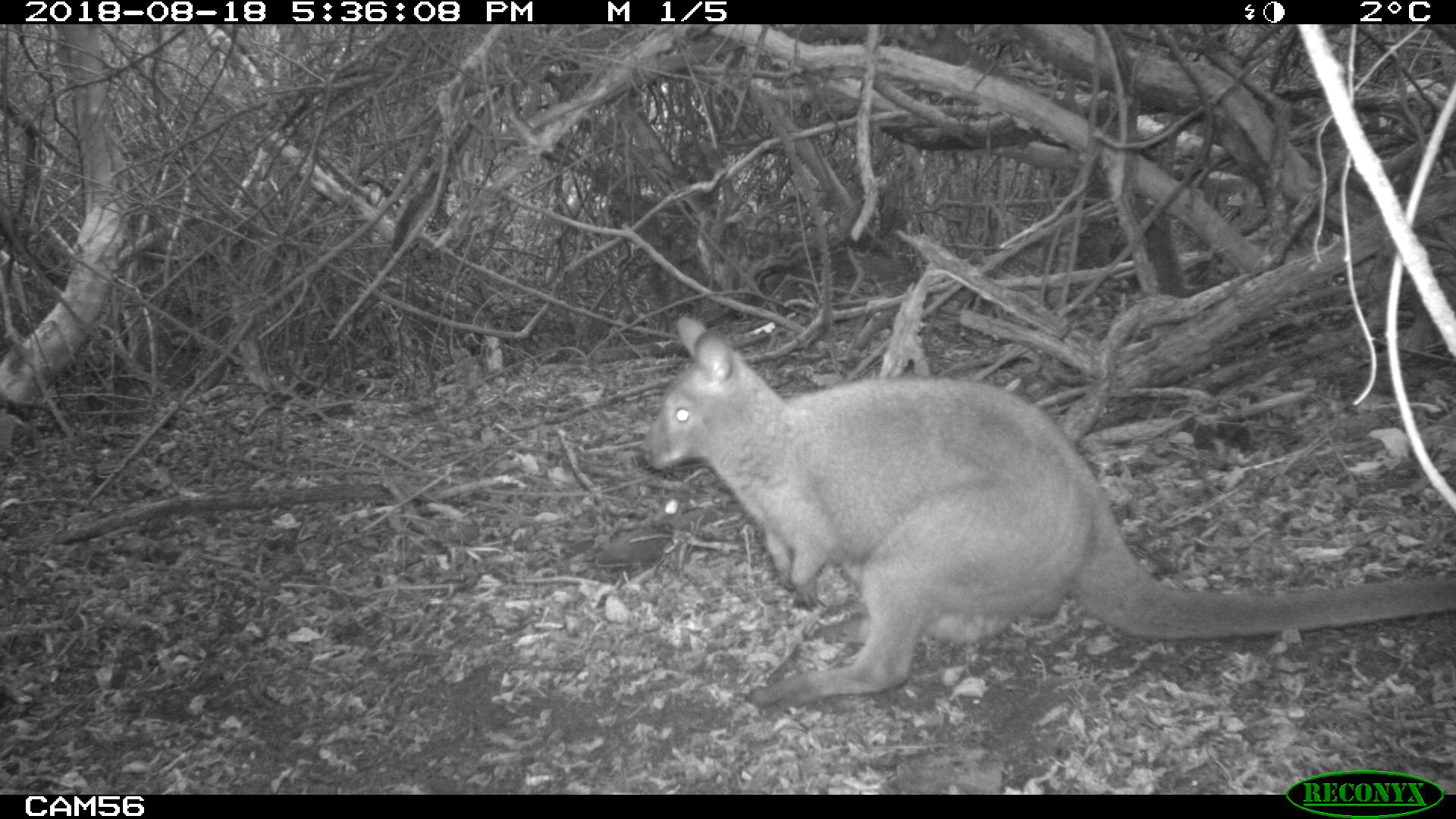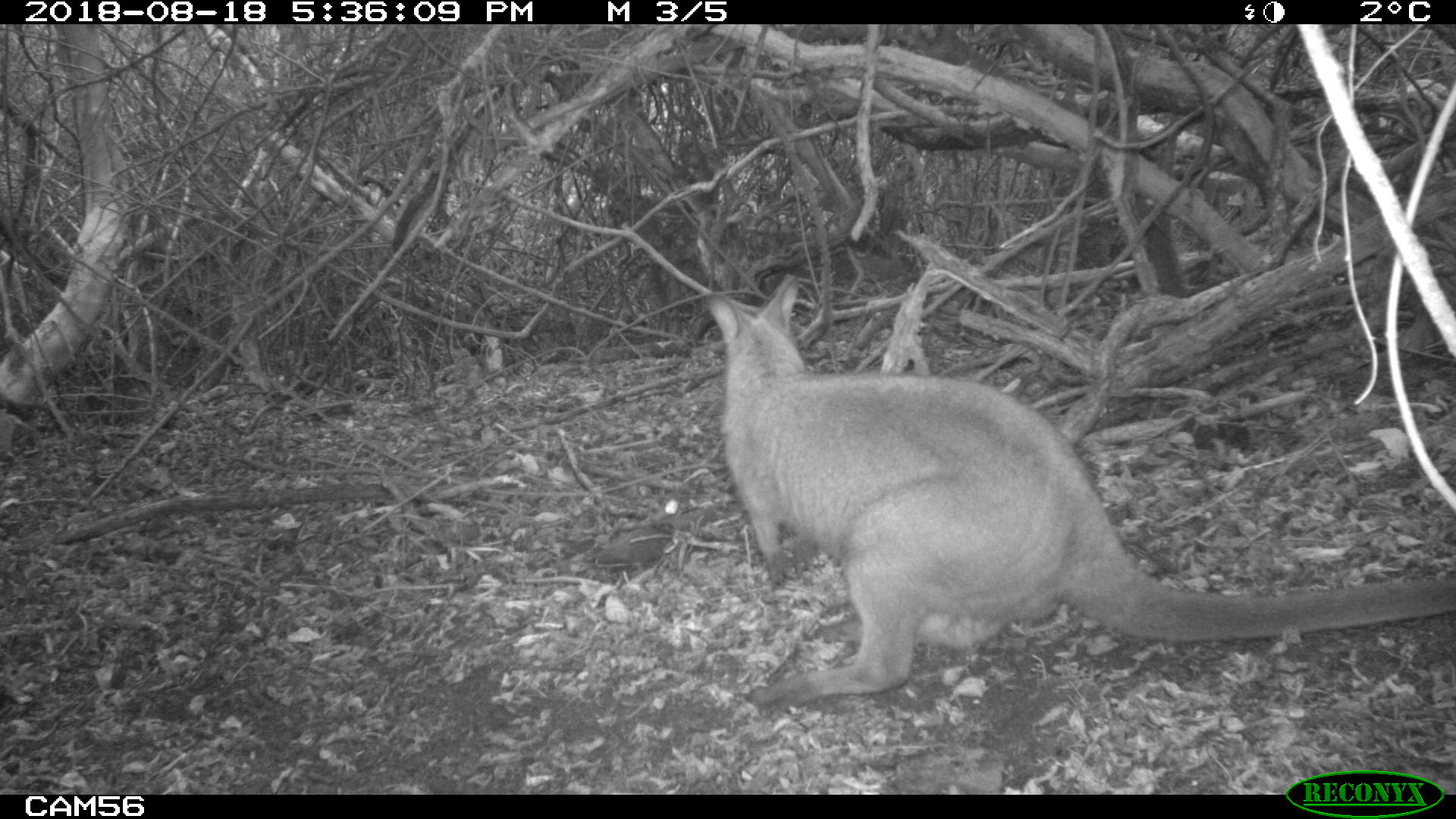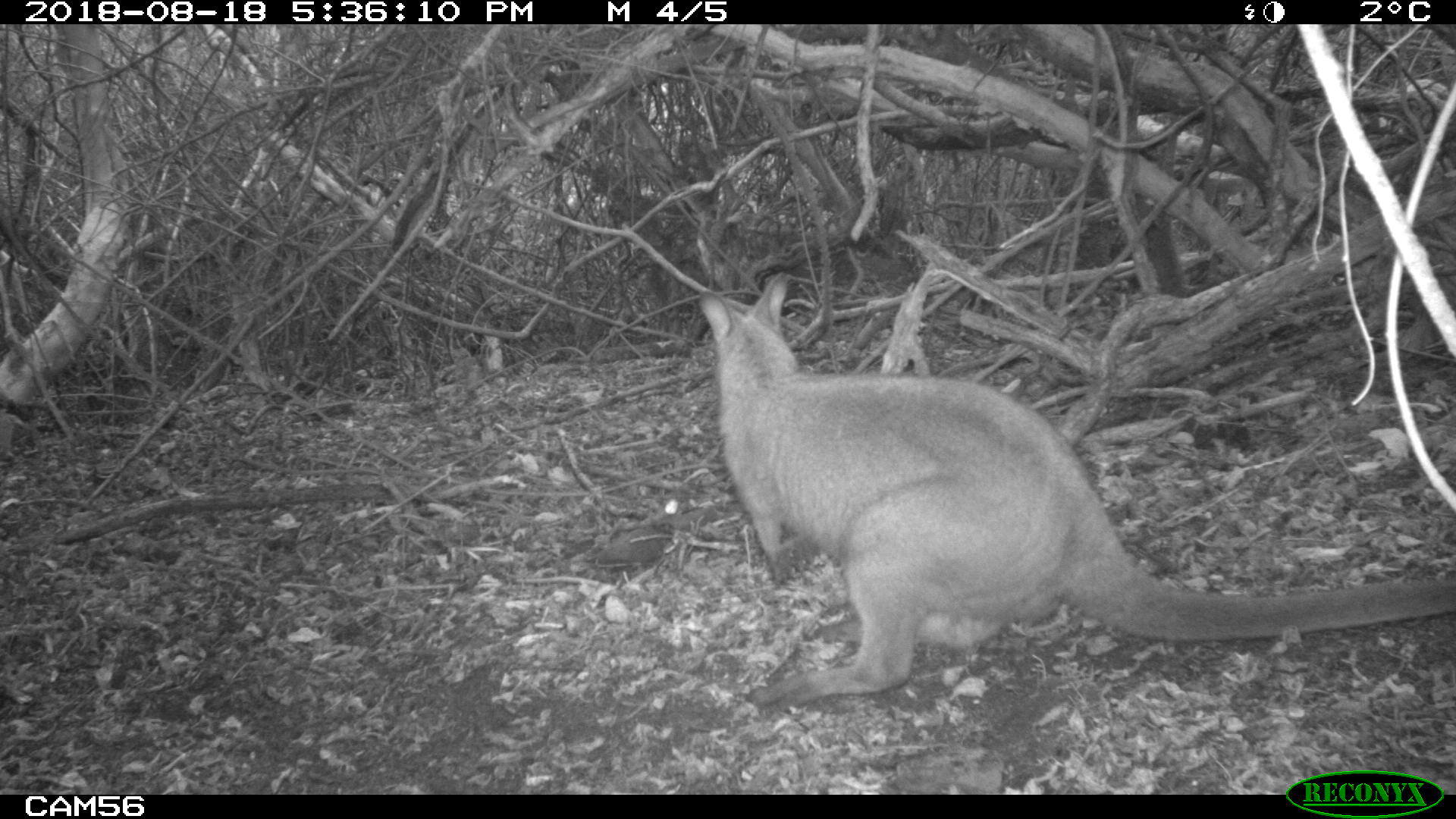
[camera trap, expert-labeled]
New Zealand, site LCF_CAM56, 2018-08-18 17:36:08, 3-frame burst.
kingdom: Animalia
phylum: Chordata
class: Mammalia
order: Diprotodontia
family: Macropodidae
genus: Notamacropus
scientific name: Notamacropus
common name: wallaby